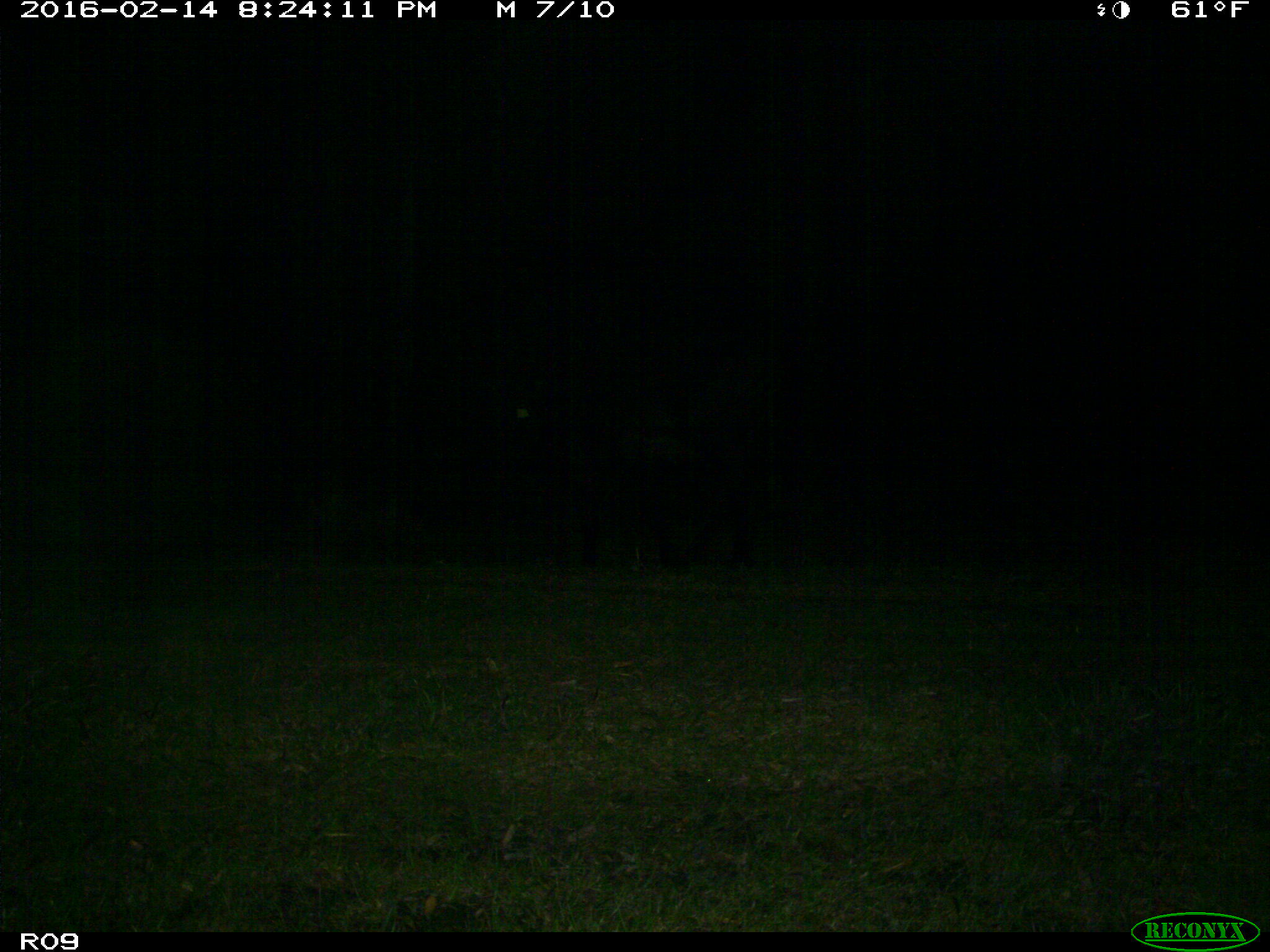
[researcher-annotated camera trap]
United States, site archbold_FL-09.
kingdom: Animalia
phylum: Chordata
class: Mammalia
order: Artiodactyla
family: Bovidae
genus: Bos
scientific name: Bos taurus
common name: domestic cow